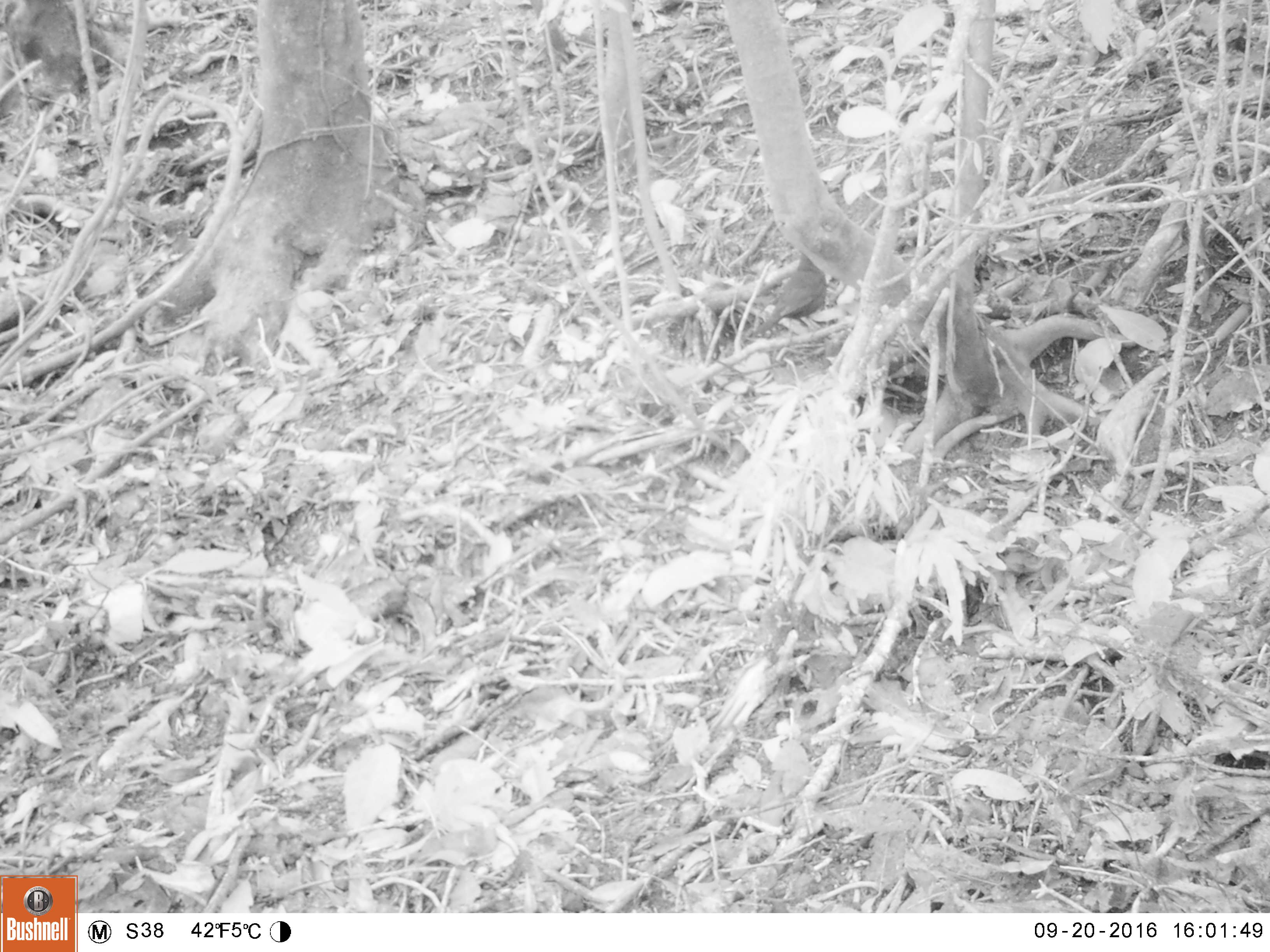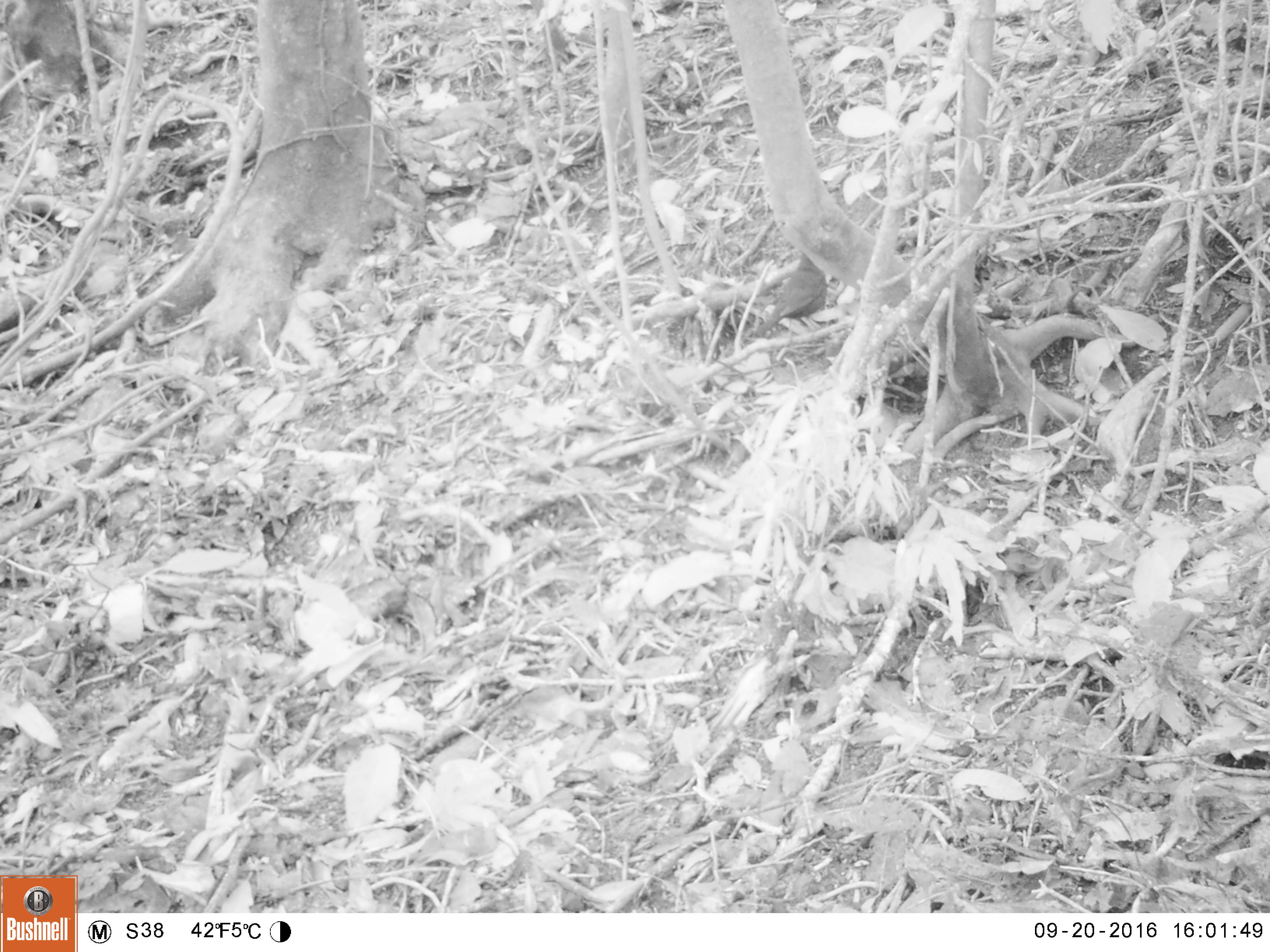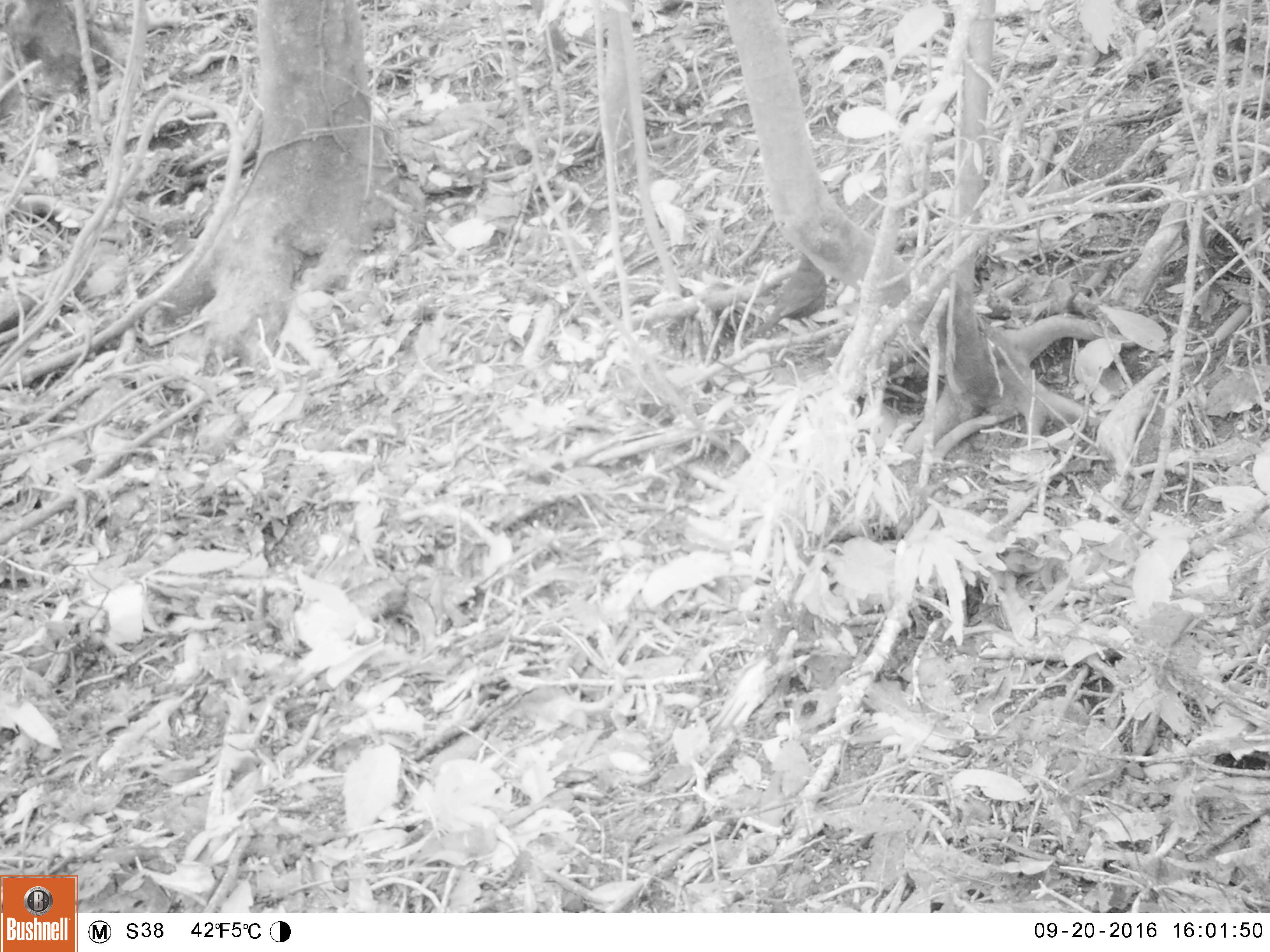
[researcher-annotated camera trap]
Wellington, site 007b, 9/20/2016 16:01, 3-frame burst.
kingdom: Animalia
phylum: Chordata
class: Aves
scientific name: Aves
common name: bird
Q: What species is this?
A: Bird (Aves).